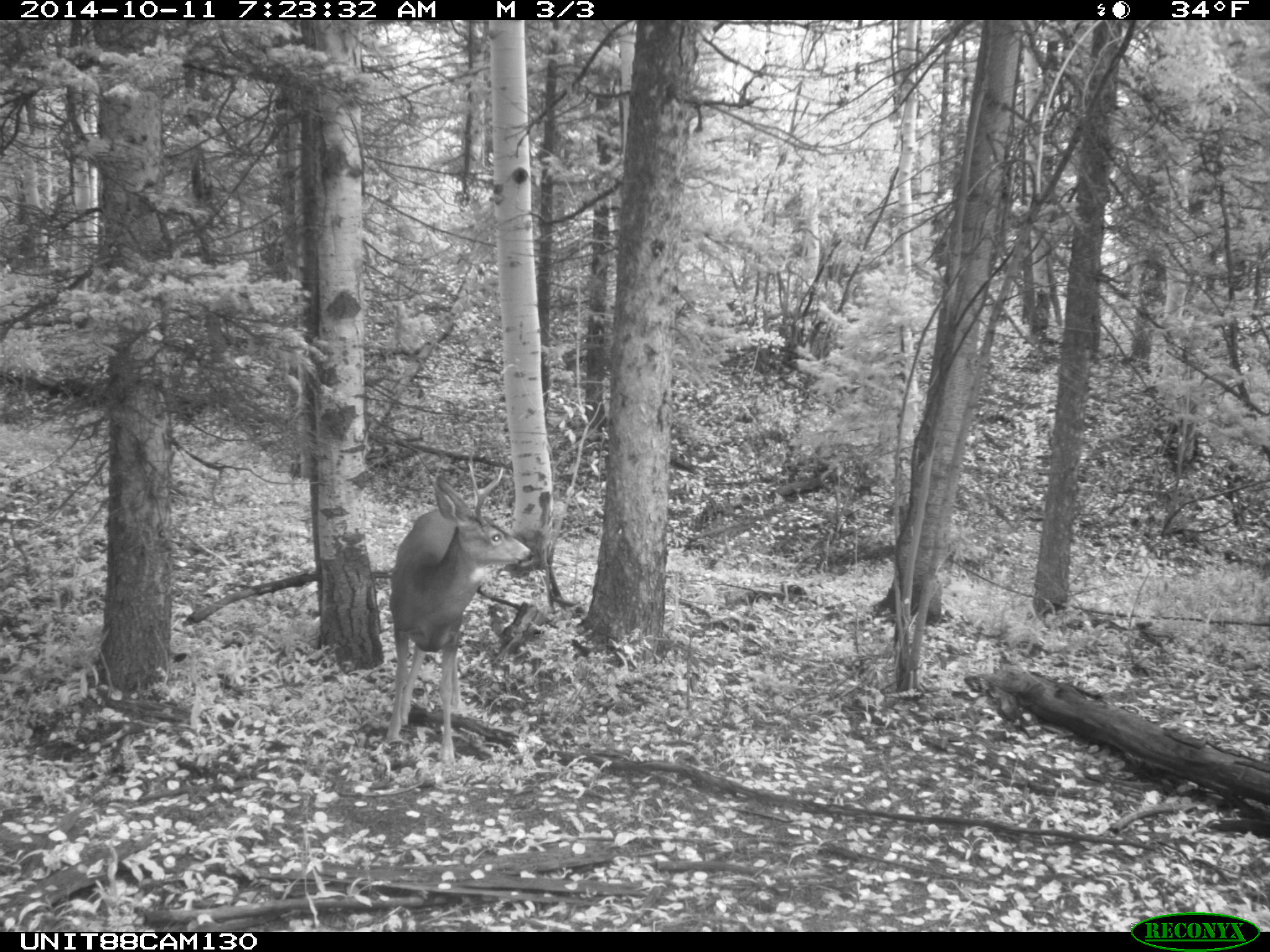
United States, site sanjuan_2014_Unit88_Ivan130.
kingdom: Animalia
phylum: Chordata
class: Mammalia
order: Artiodactyla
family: Cervidae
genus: Odocoileus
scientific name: Odocoileus hemionus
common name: mule deer